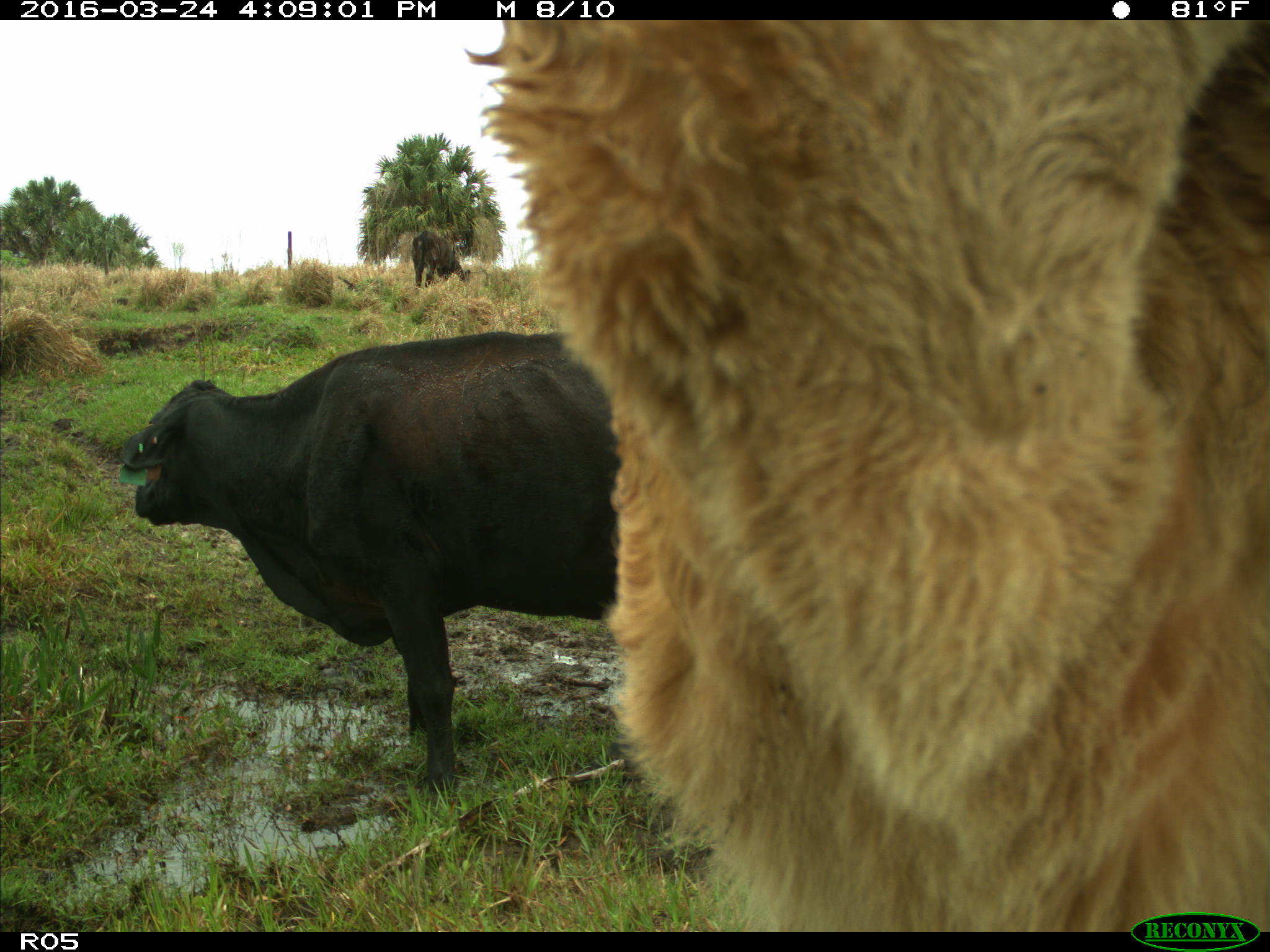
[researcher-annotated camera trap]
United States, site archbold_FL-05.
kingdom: Animalia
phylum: Chordata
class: Mammalia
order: Artiodactyla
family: Bovidae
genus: Bos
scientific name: Bos taurus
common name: domestic cow